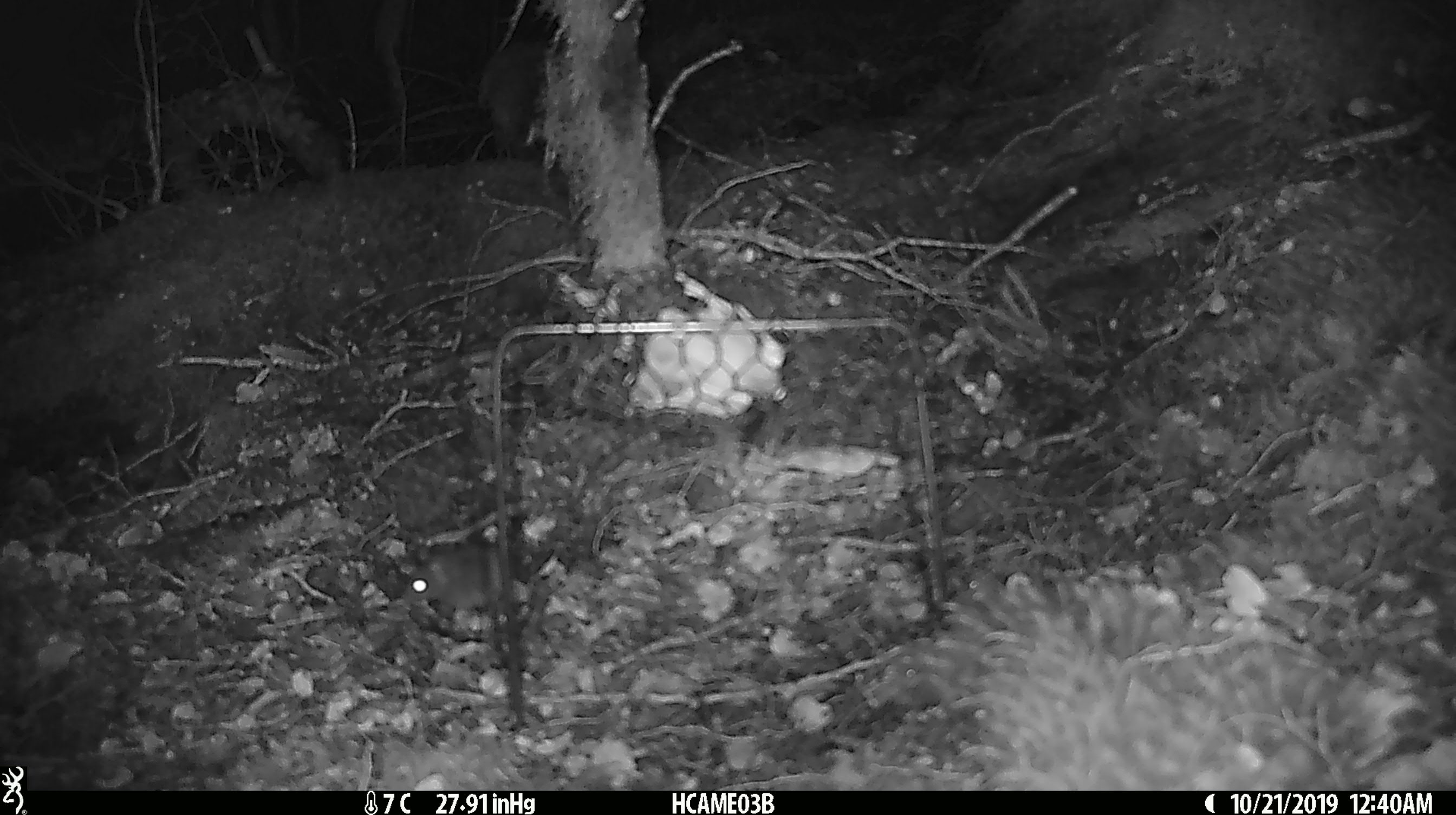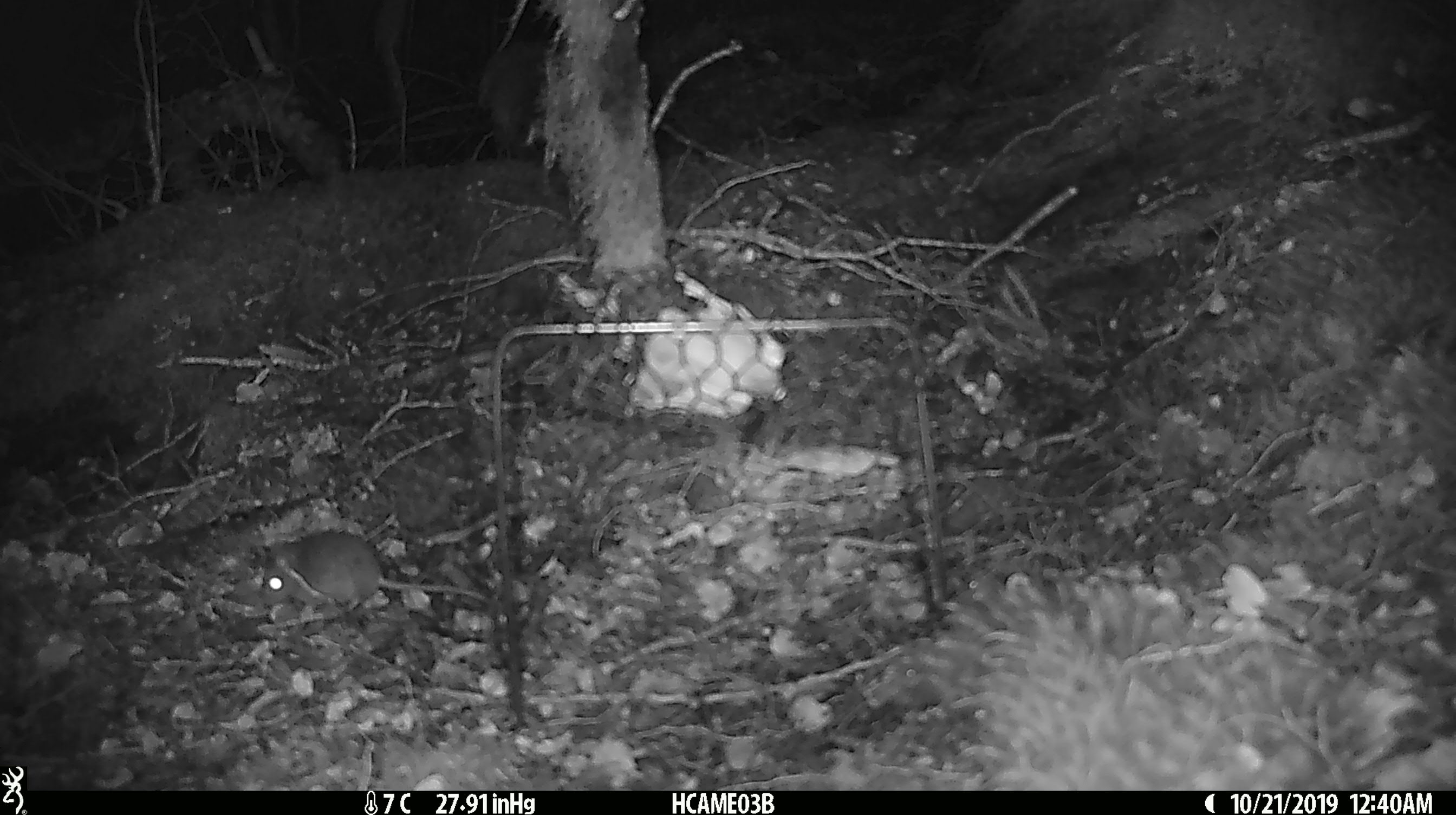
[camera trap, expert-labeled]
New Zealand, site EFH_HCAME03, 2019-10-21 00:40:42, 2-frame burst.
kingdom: Animalia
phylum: Chordata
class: Mammalia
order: Rodentia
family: Muridae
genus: Mus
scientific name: Mus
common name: mouse